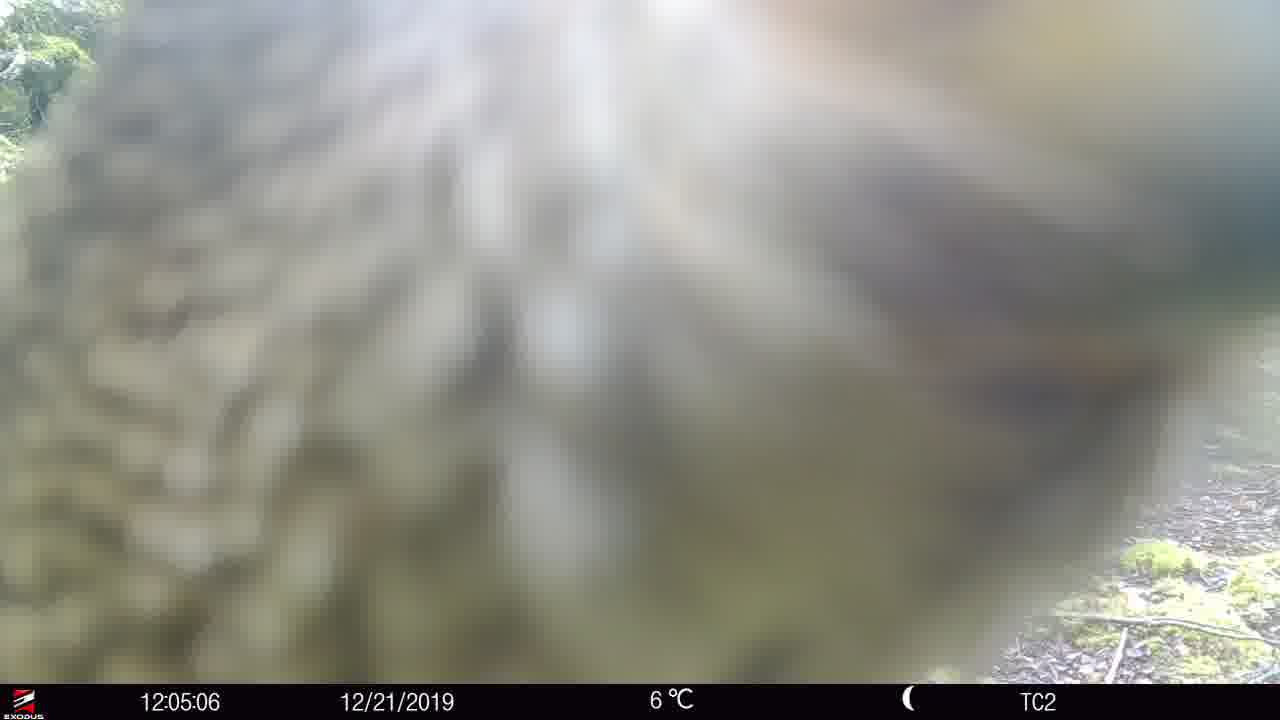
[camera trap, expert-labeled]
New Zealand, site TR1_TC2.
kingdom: Animalia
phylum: Chordata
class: Aves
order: Psittaciformes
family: Strigopidae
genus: Nestor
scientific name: Nestor notabilis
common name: kea